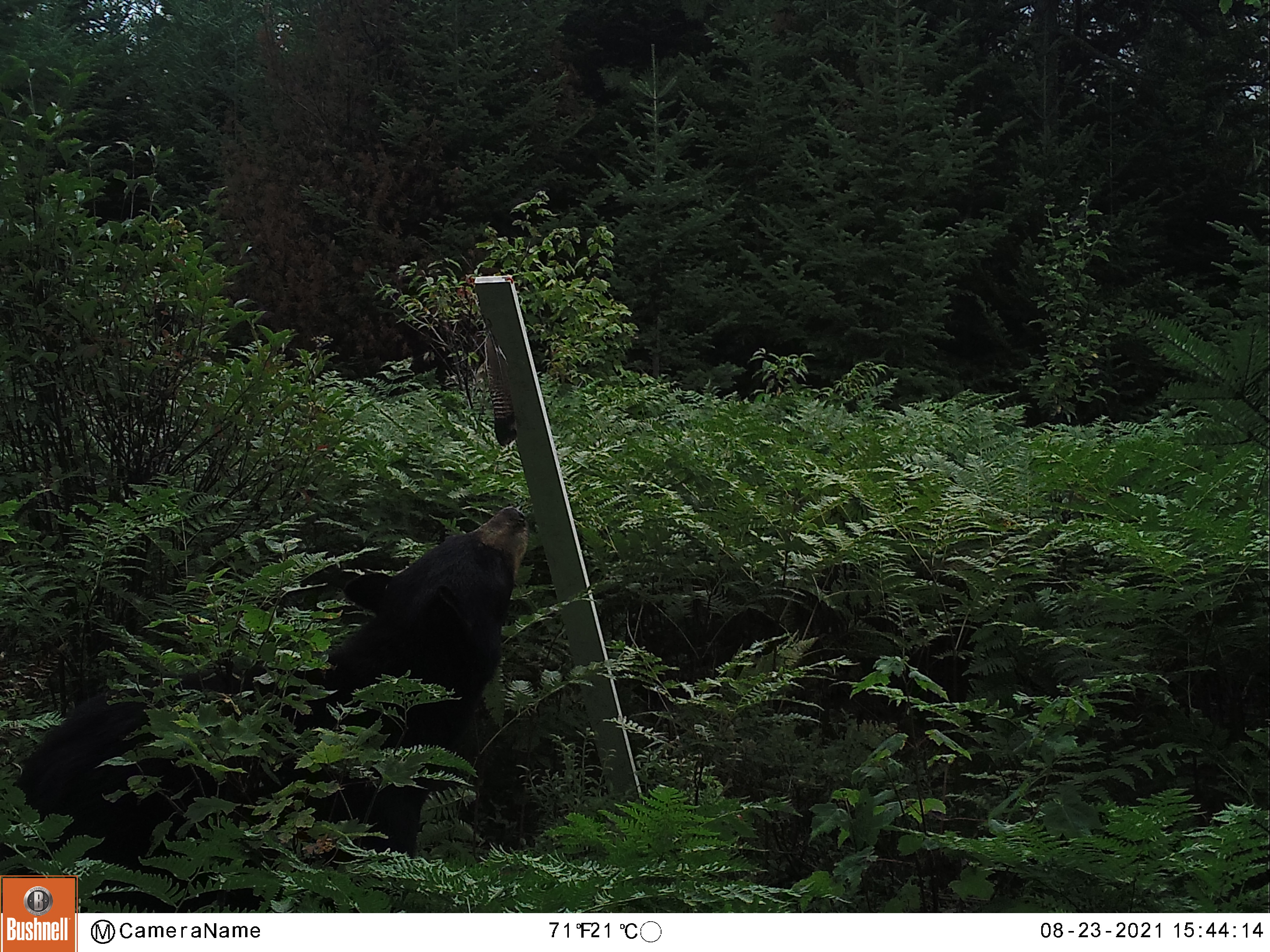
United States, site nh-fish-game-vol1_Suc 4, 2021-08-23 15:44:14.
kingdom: Animalia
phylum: Chordata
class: Mammalia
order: Carnivora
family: Ursidae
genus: Ursus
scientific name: Ursus americanus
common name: black bear